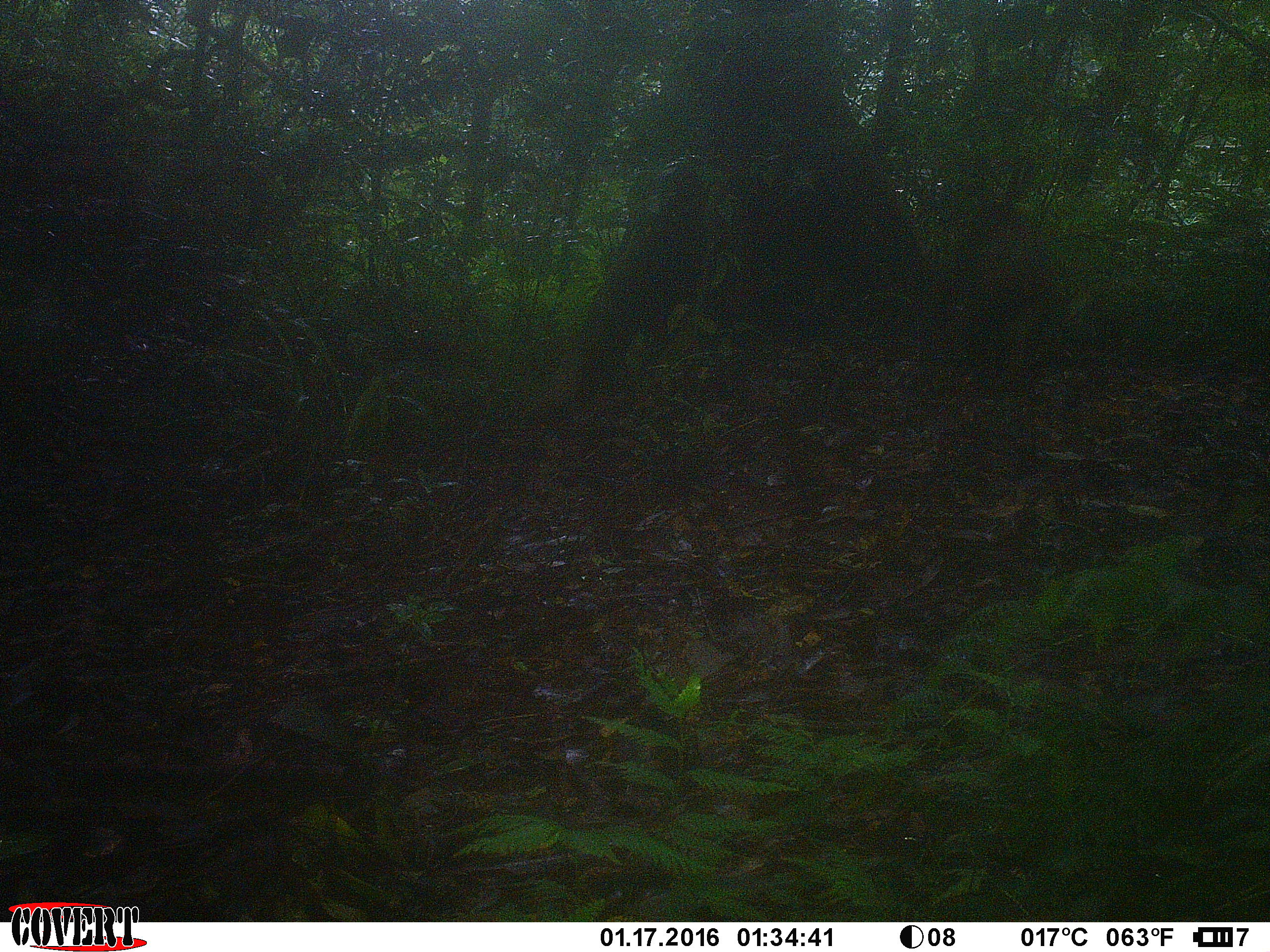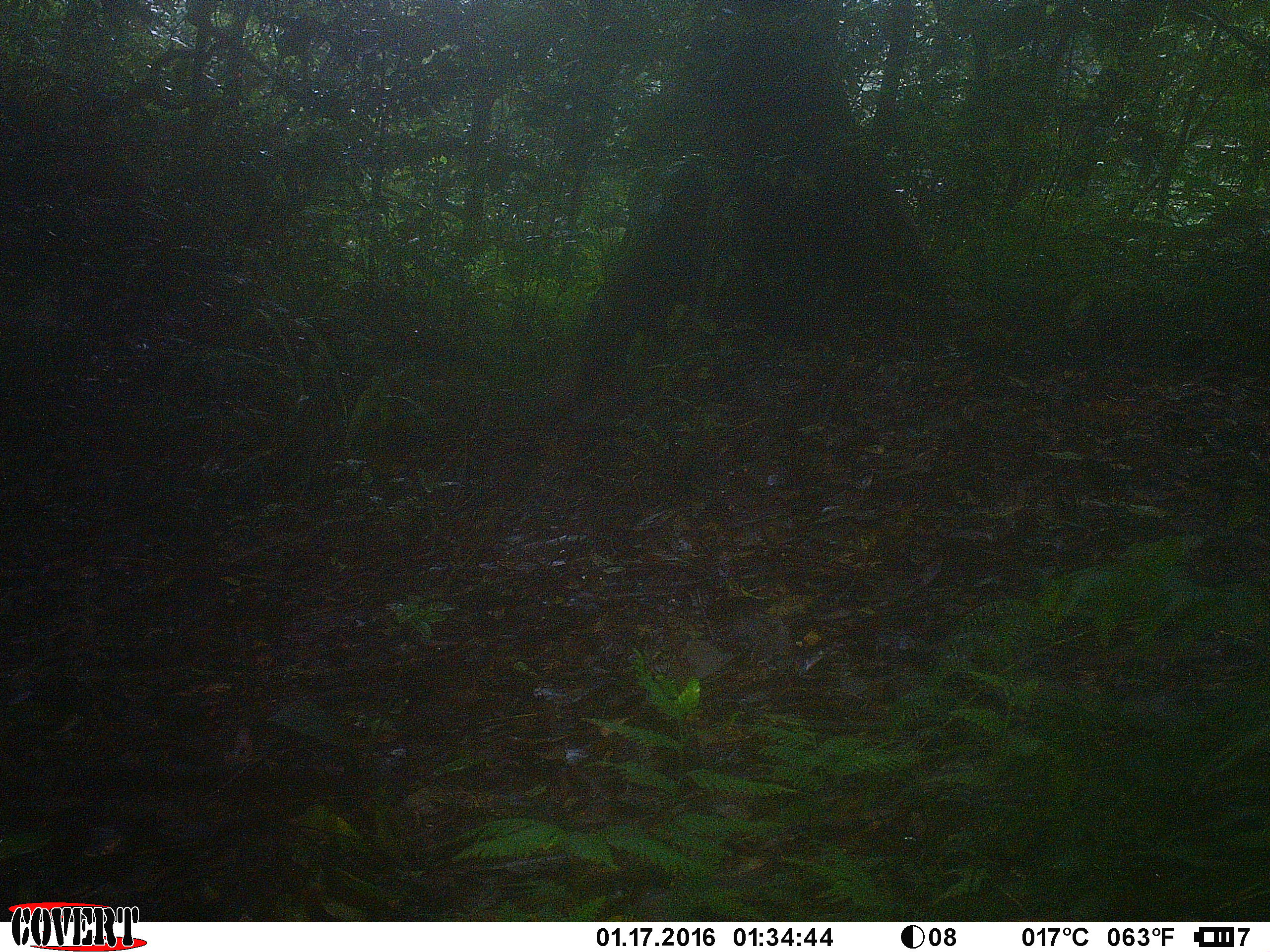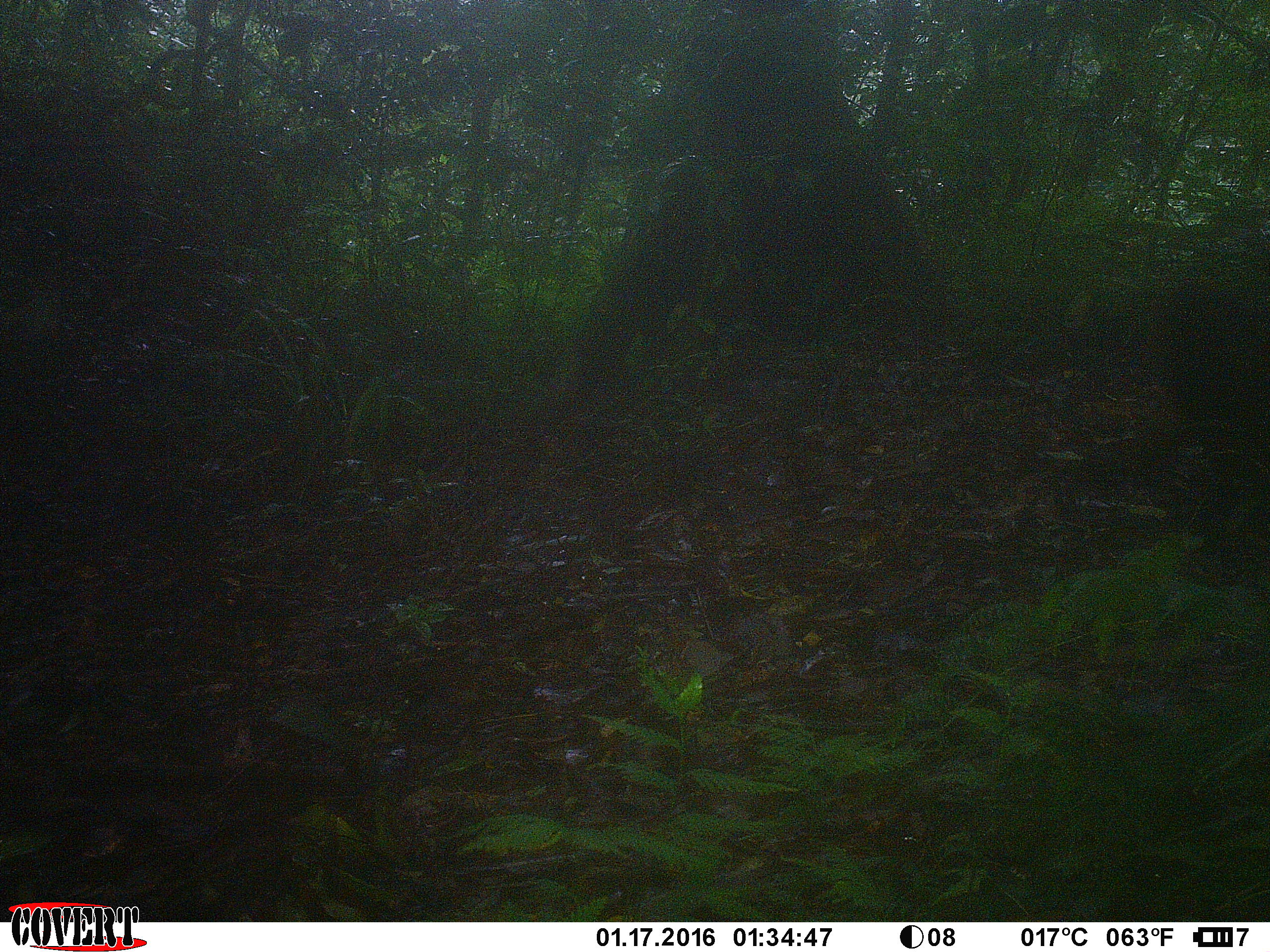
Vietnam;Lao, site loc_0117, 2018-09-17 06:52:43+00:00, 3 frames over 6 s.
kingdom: Animalia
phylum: Chordata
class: Mammalia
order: Primates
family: Cercopithecidae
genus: Macaca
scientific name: Macaca arctoides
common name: stump-tailed macaque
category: stump tailed macaque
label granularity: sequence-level